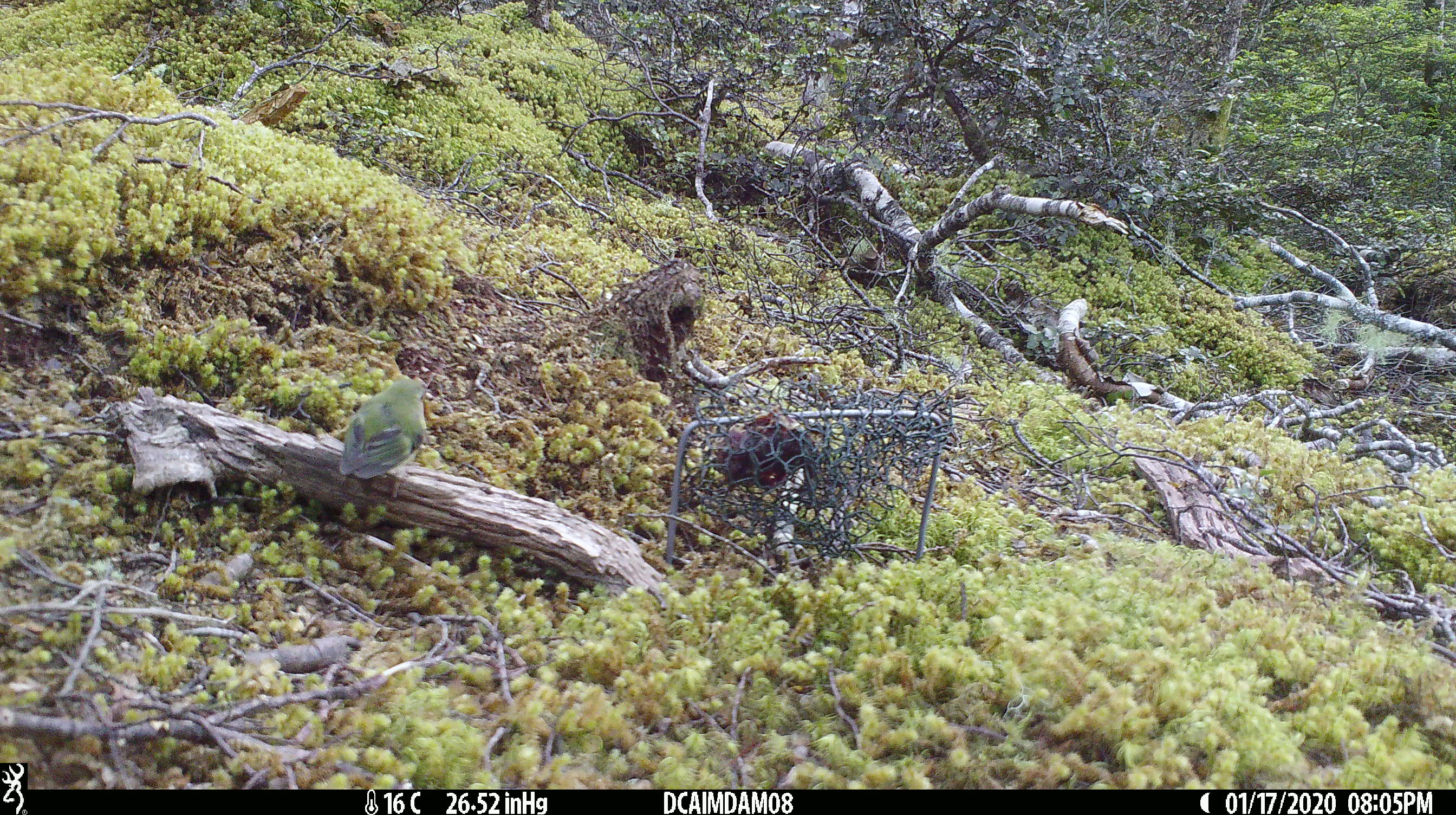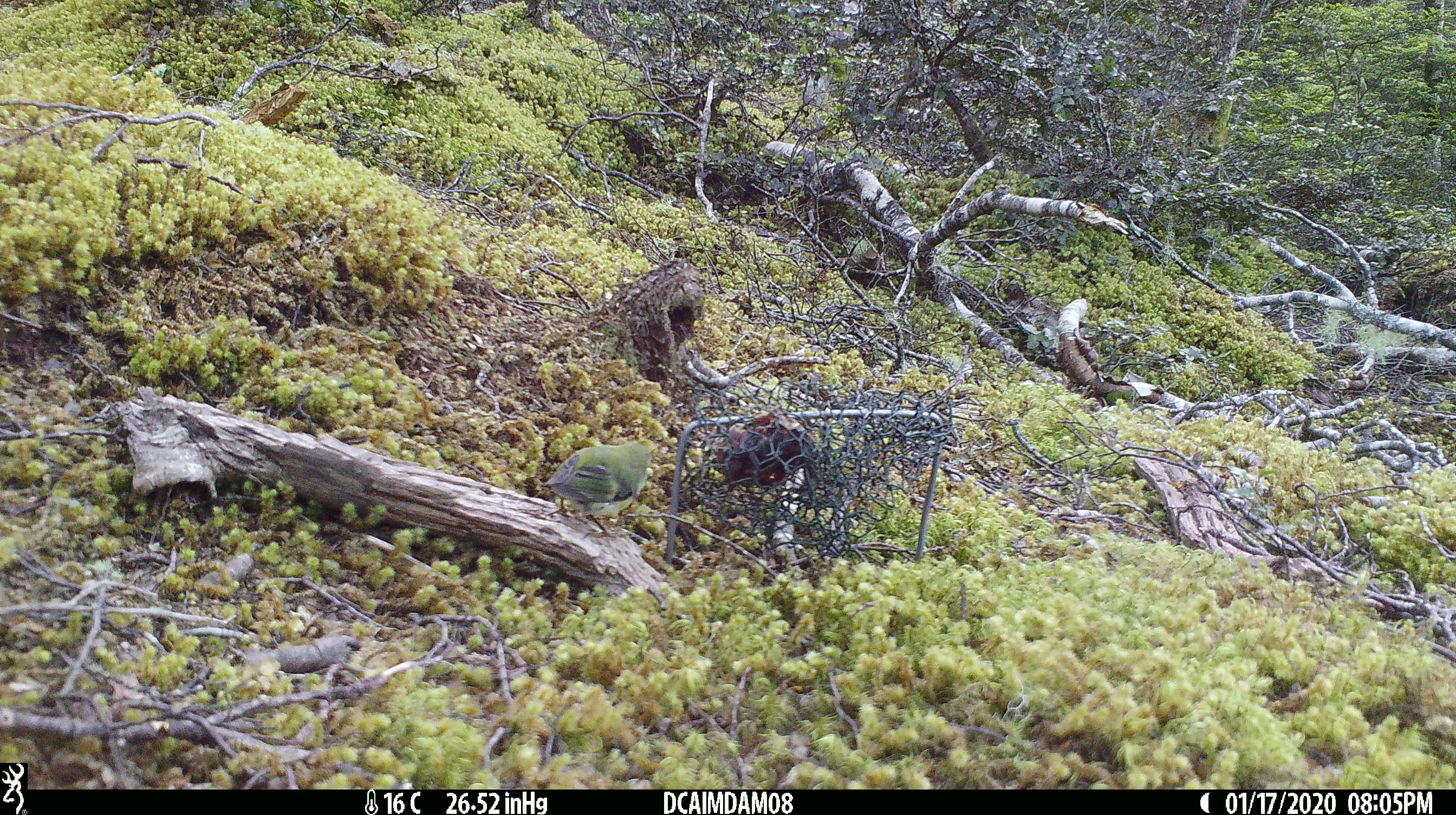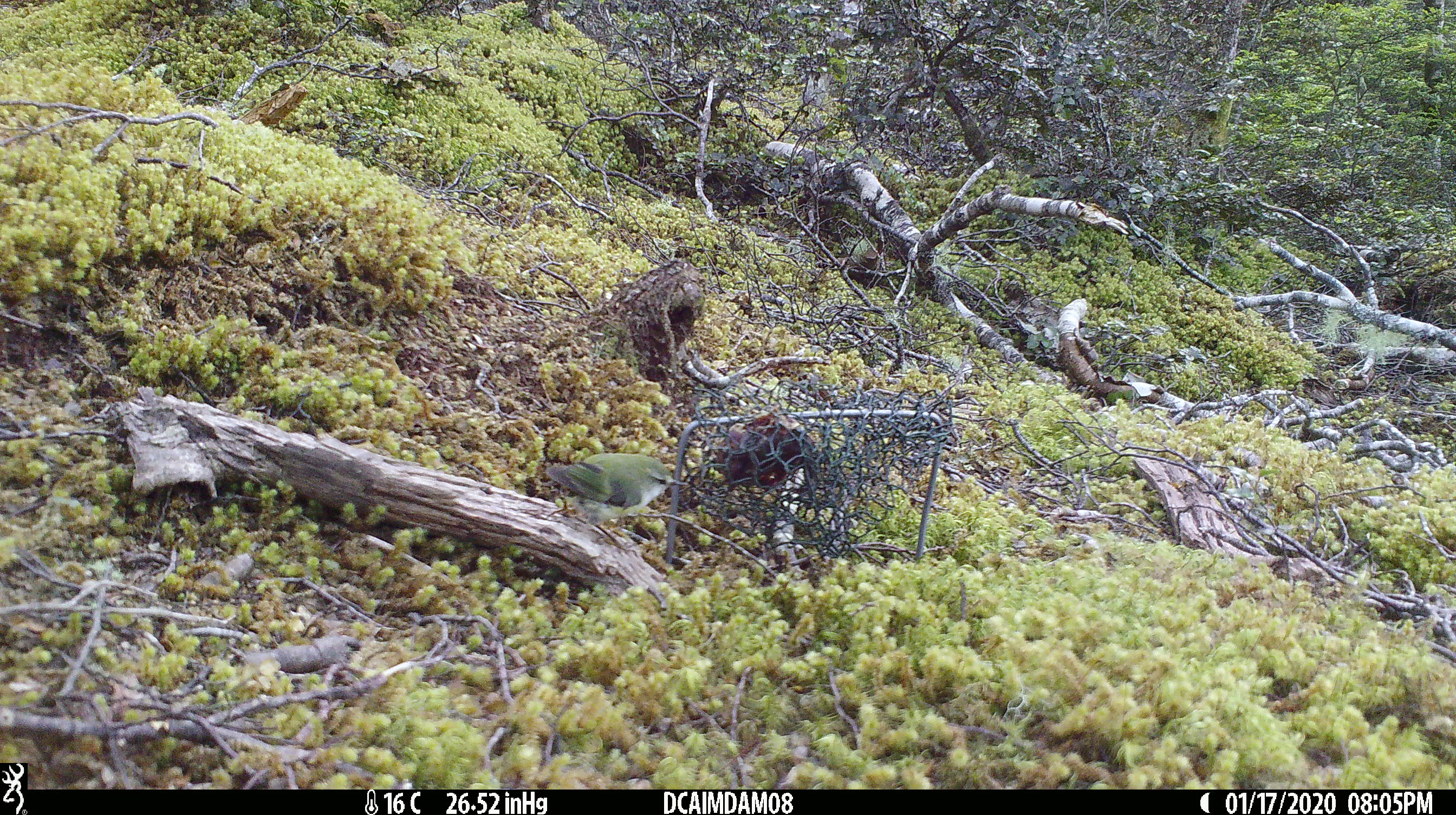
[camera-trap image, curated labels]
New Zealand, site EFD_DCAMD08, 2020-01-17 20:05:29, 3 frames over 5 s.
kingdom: Animalia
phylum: Chordata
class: Aves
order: Passeriformes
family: Acanthisittidae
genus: Acanthisitta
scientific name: Acanthisitta chloris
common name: rifleman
Rifleman (Acanthisitta chloris).